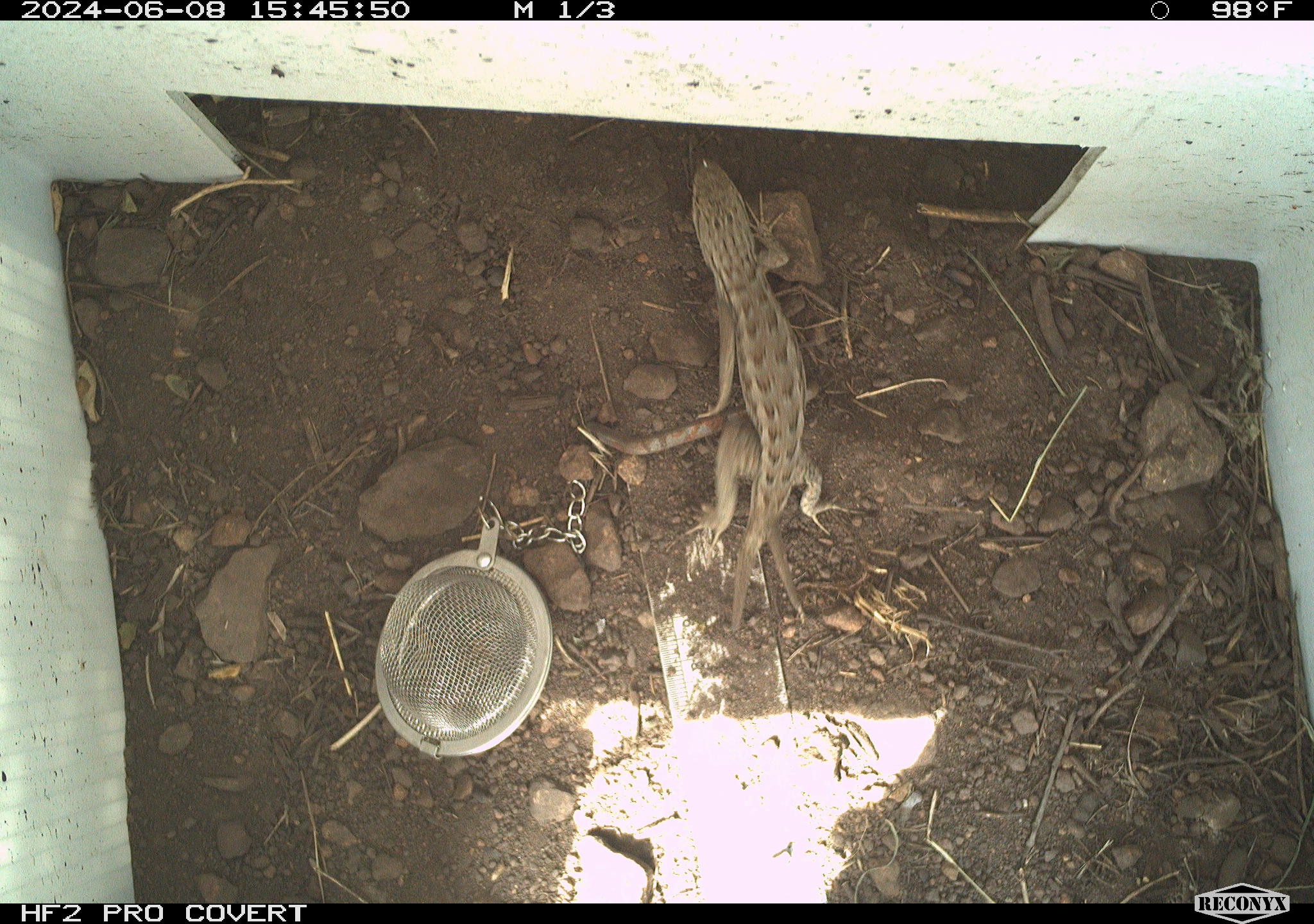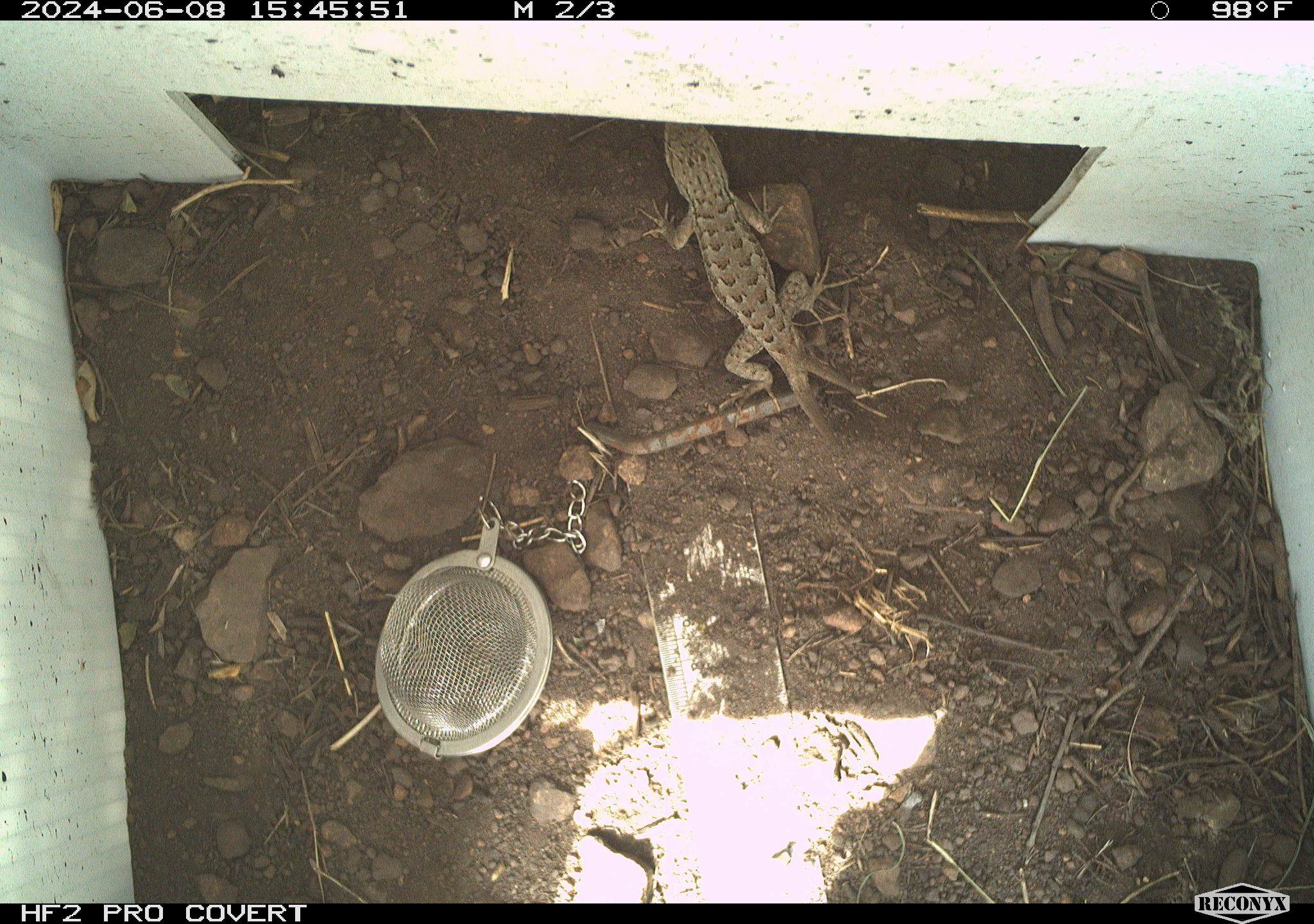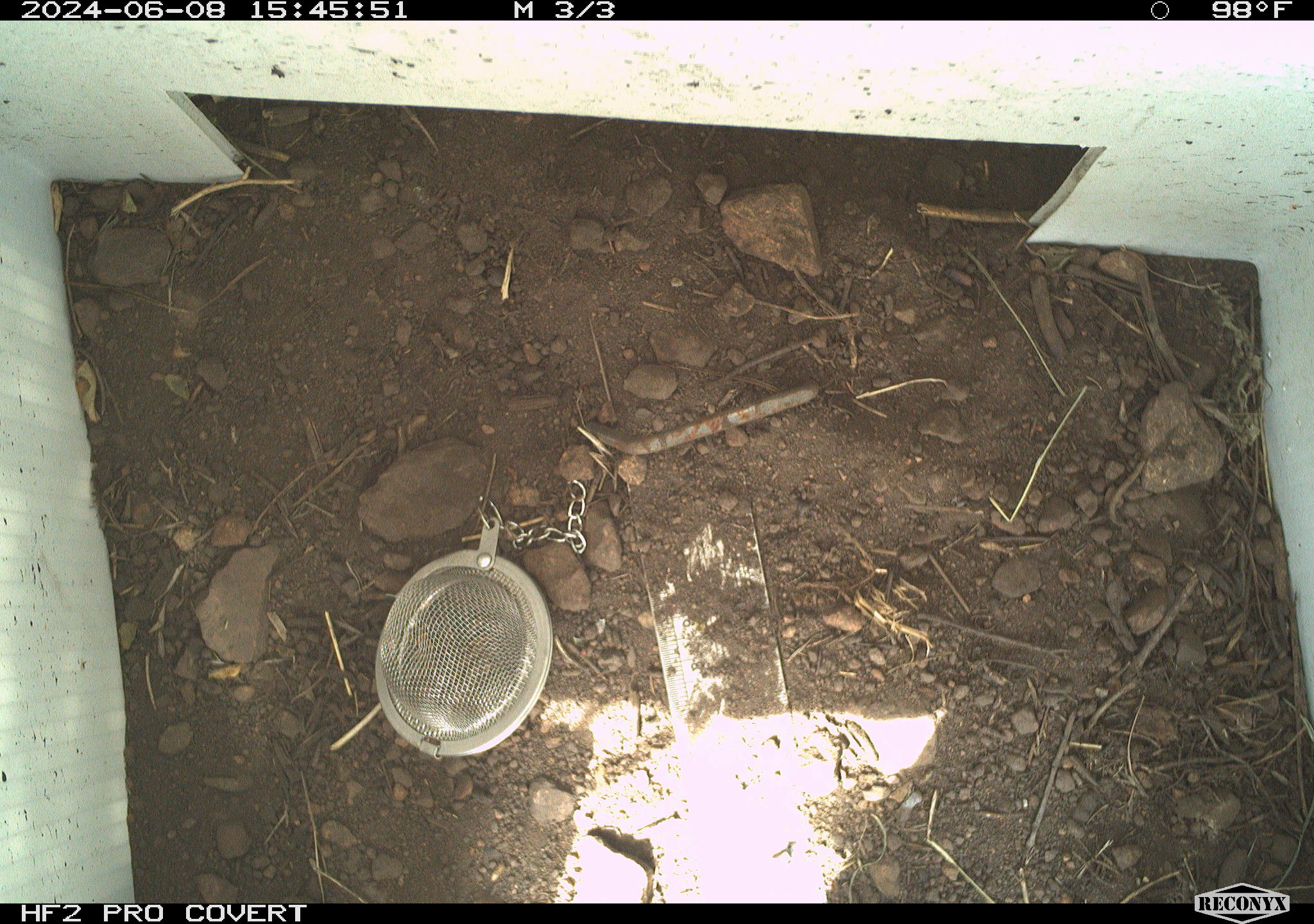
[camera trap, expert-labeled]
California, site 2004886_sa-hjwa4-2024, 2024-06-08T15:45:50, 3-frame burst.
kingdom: Animalia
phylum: Chordata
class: Reptilia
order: Squamata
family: Phrynosomatidae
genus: Sceloporus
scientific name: Sceloporus occidentalis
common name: western fence lizard